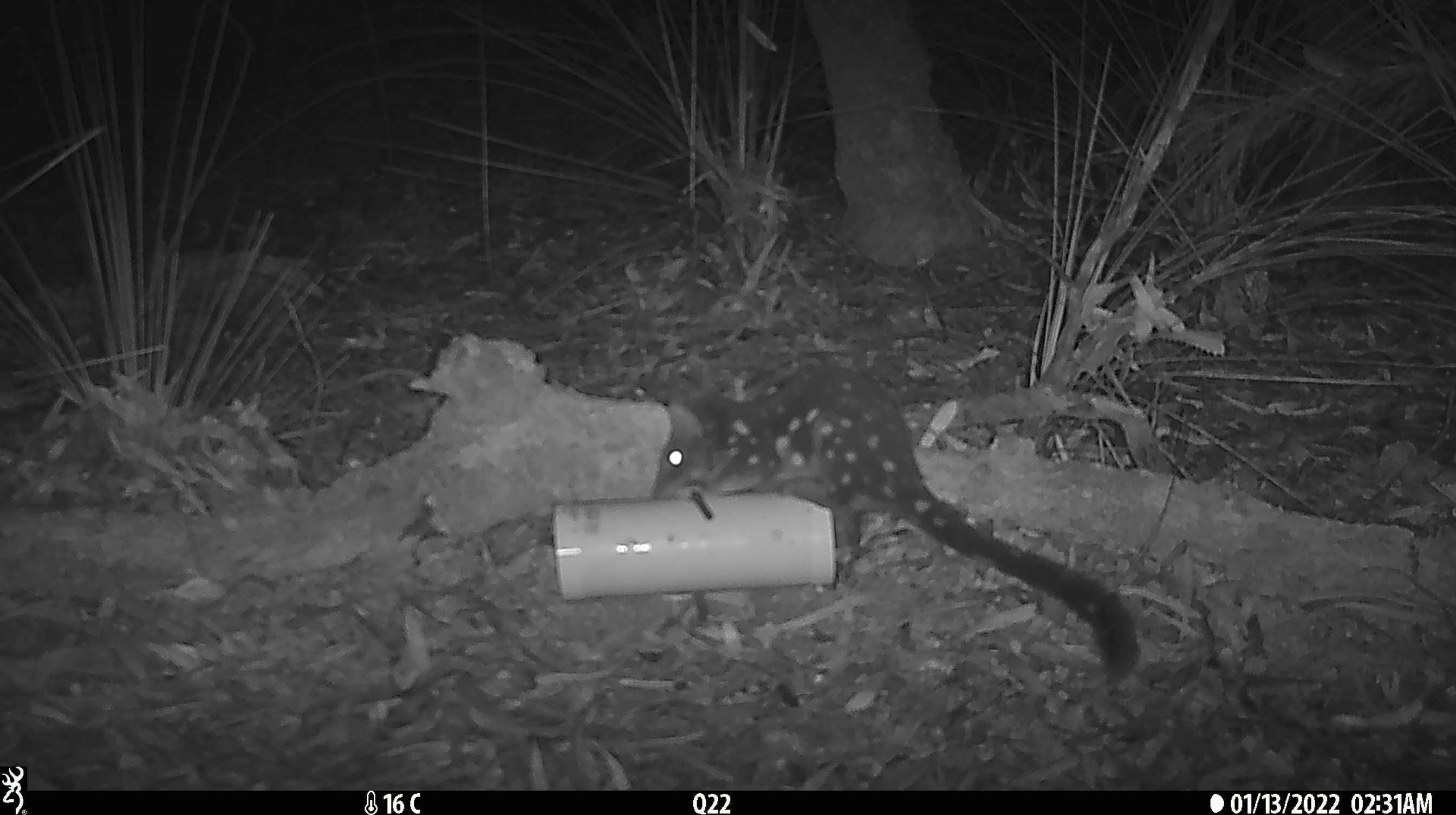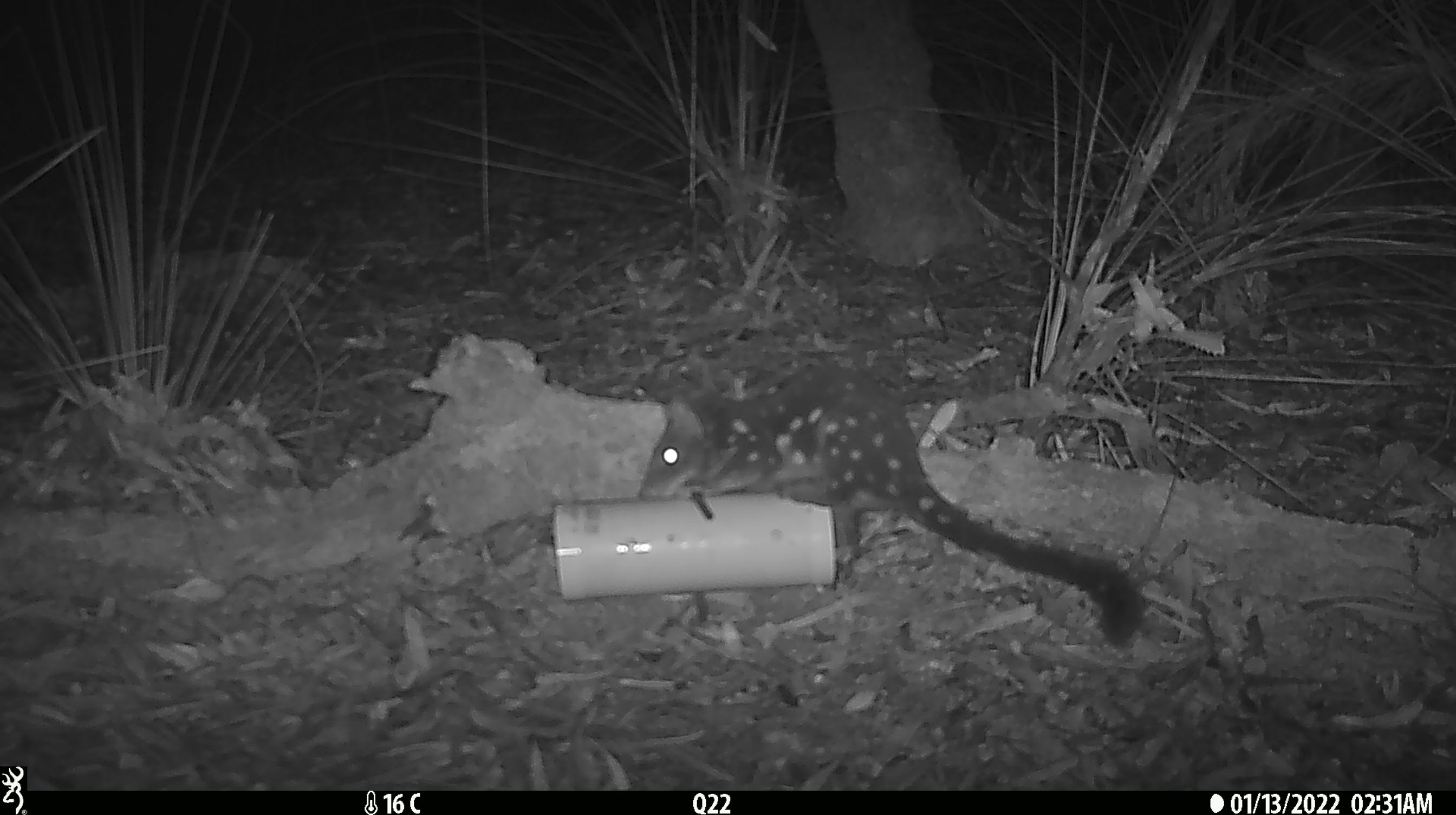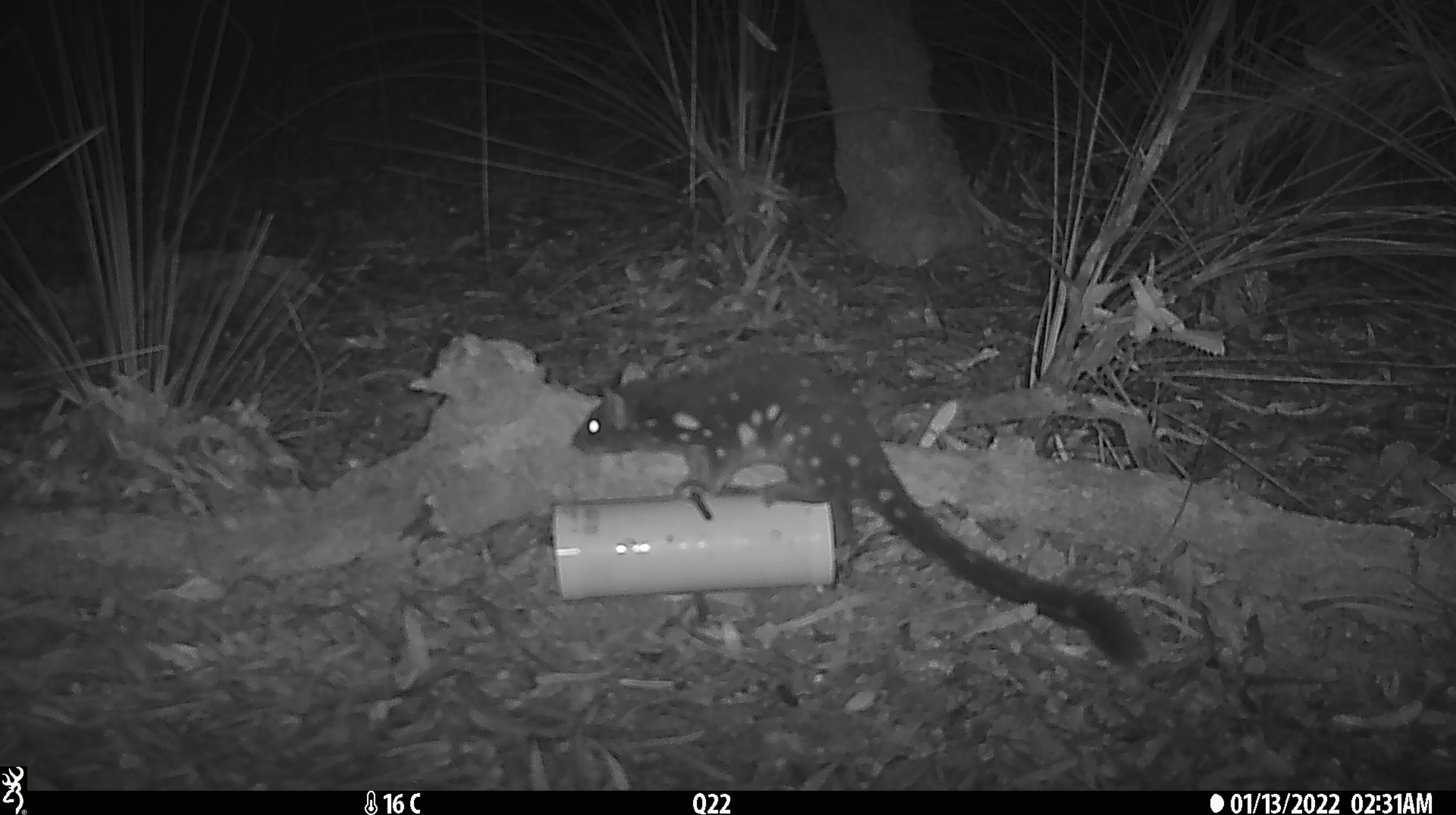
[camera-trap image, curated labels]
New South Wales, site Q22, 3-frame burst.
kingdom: Animalia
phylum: Chordata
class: Mammalia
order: Dasyuromorphia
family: Dasyuridae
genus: Dasyurus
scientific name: Dasyurus maculatus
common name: spotted-tailed quoll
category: quoll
Quoll (spotted-tailed quoll) (Dasyurus maculatus).